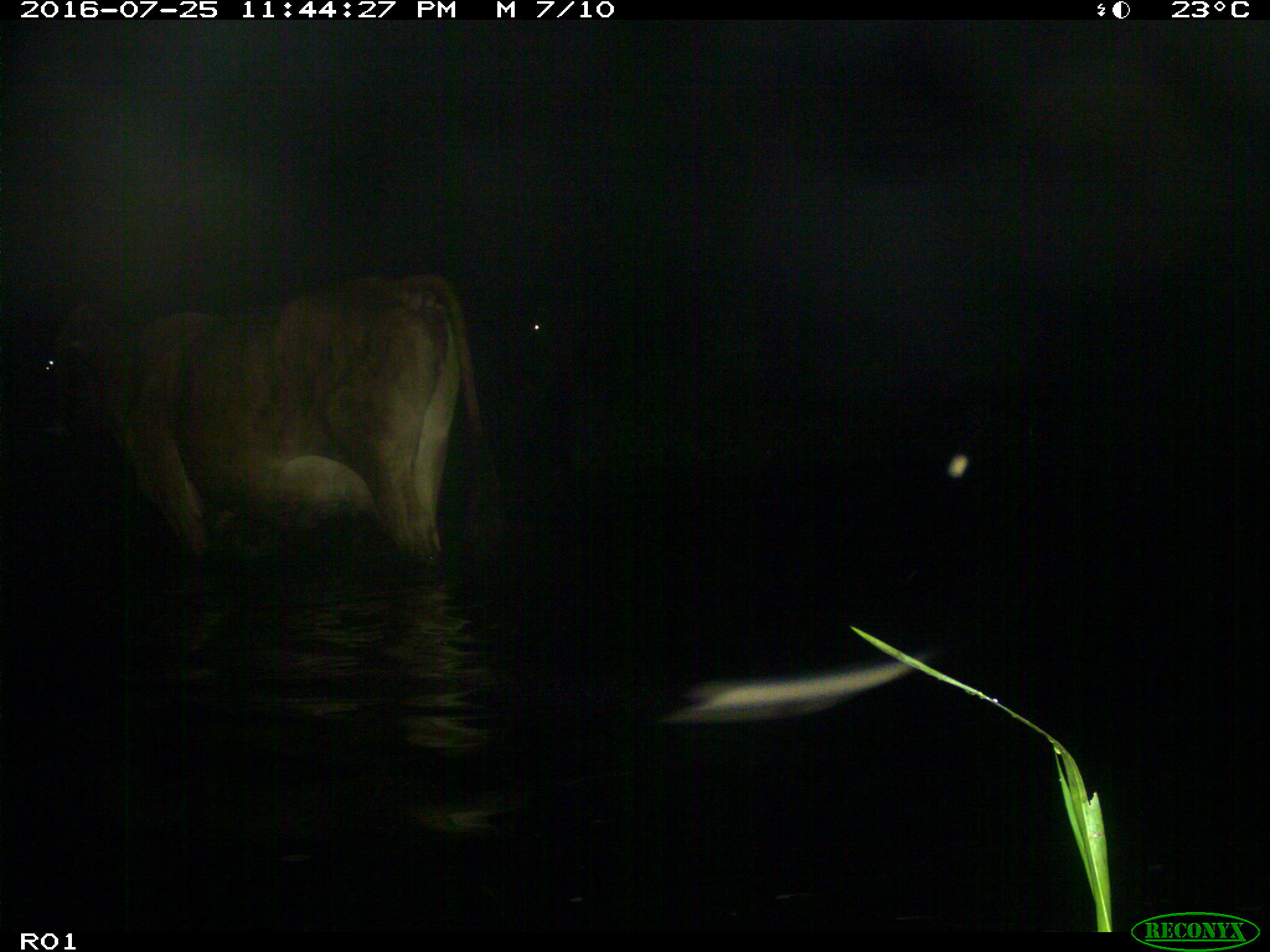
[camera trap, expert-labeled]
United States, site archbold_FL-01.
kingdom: Animalia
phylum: Chordata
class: Mammalia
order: Artiodactyla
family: Bovidae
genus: Bos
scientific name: Bos taurus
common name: domestic cow